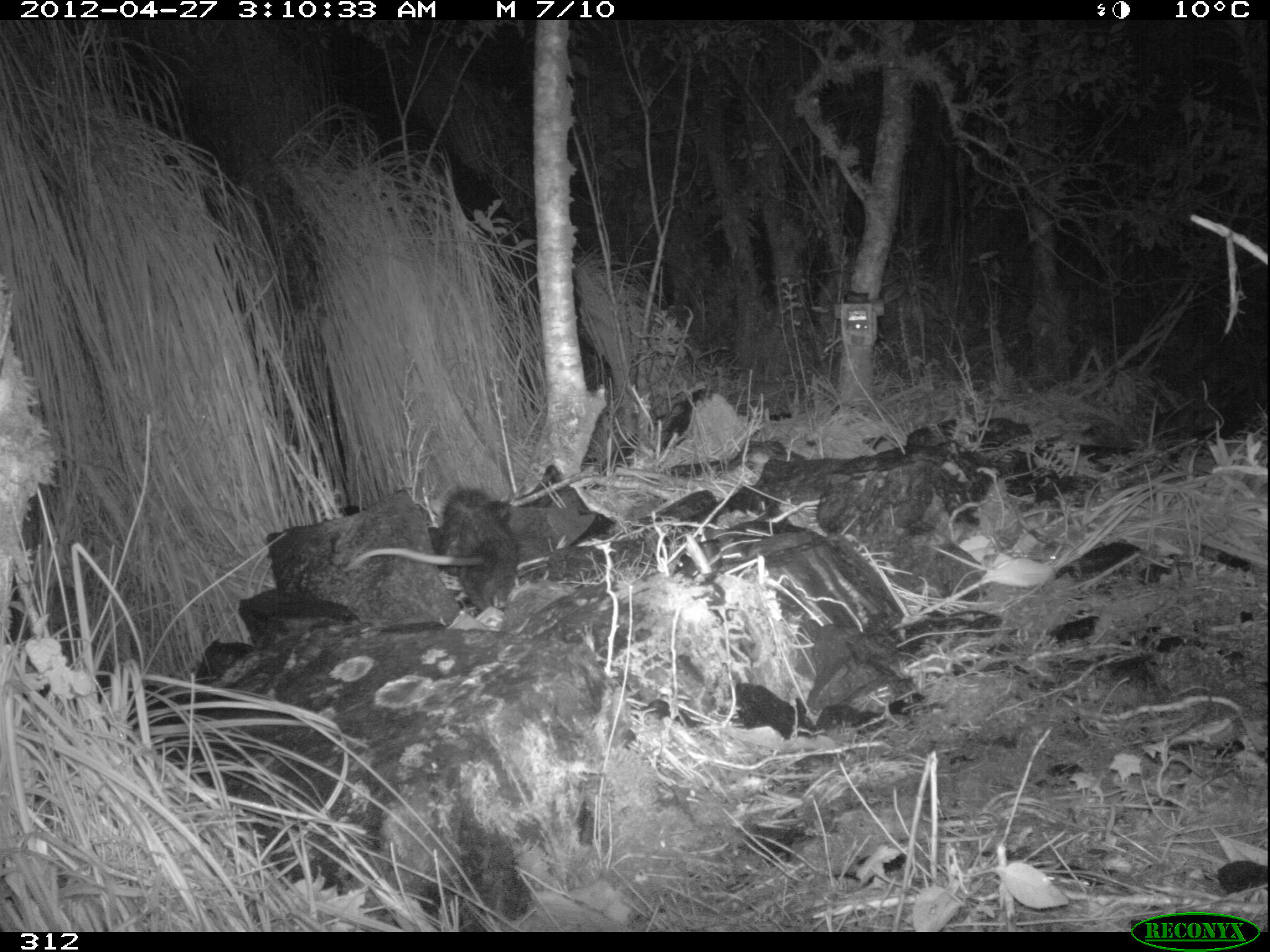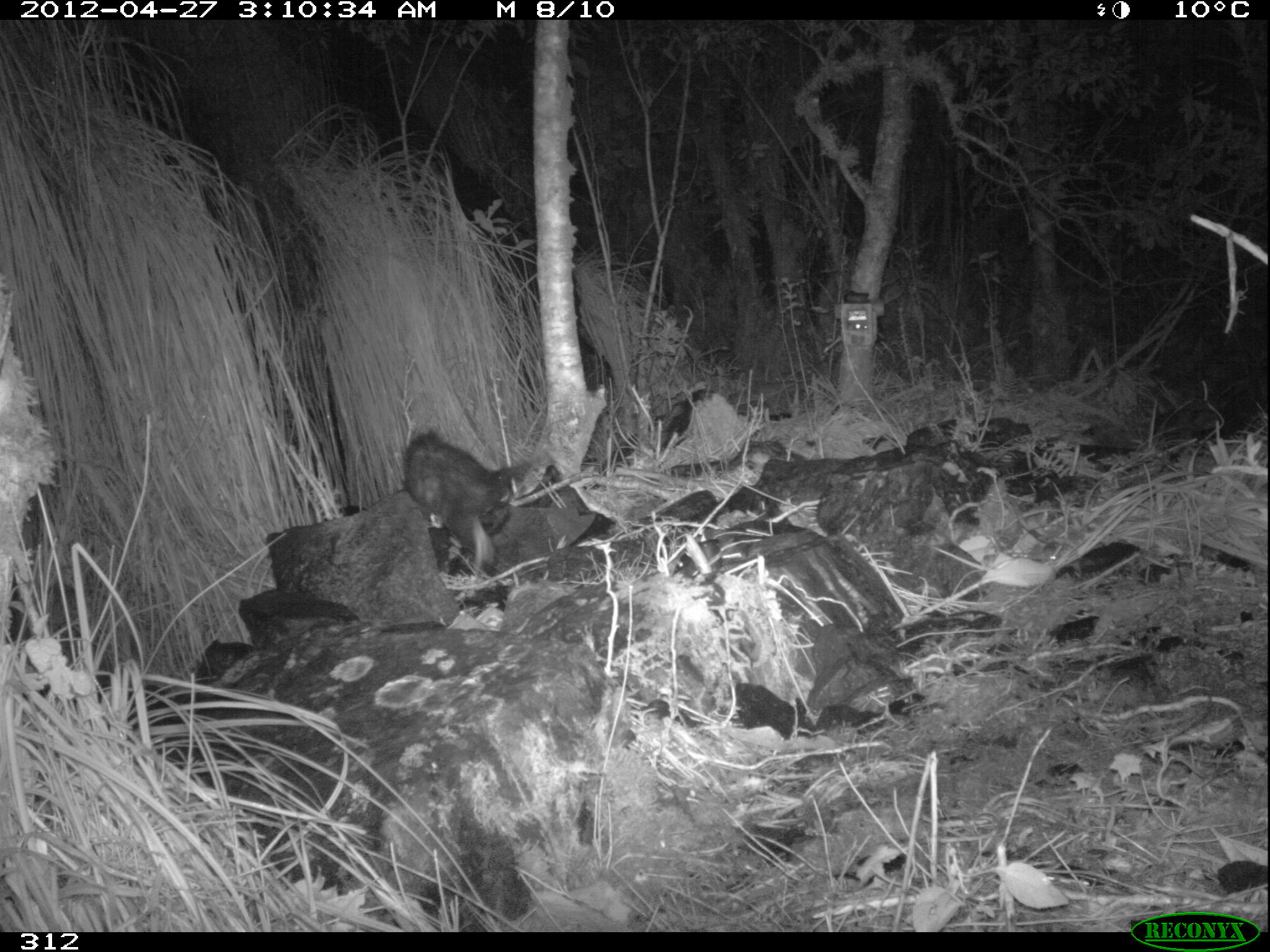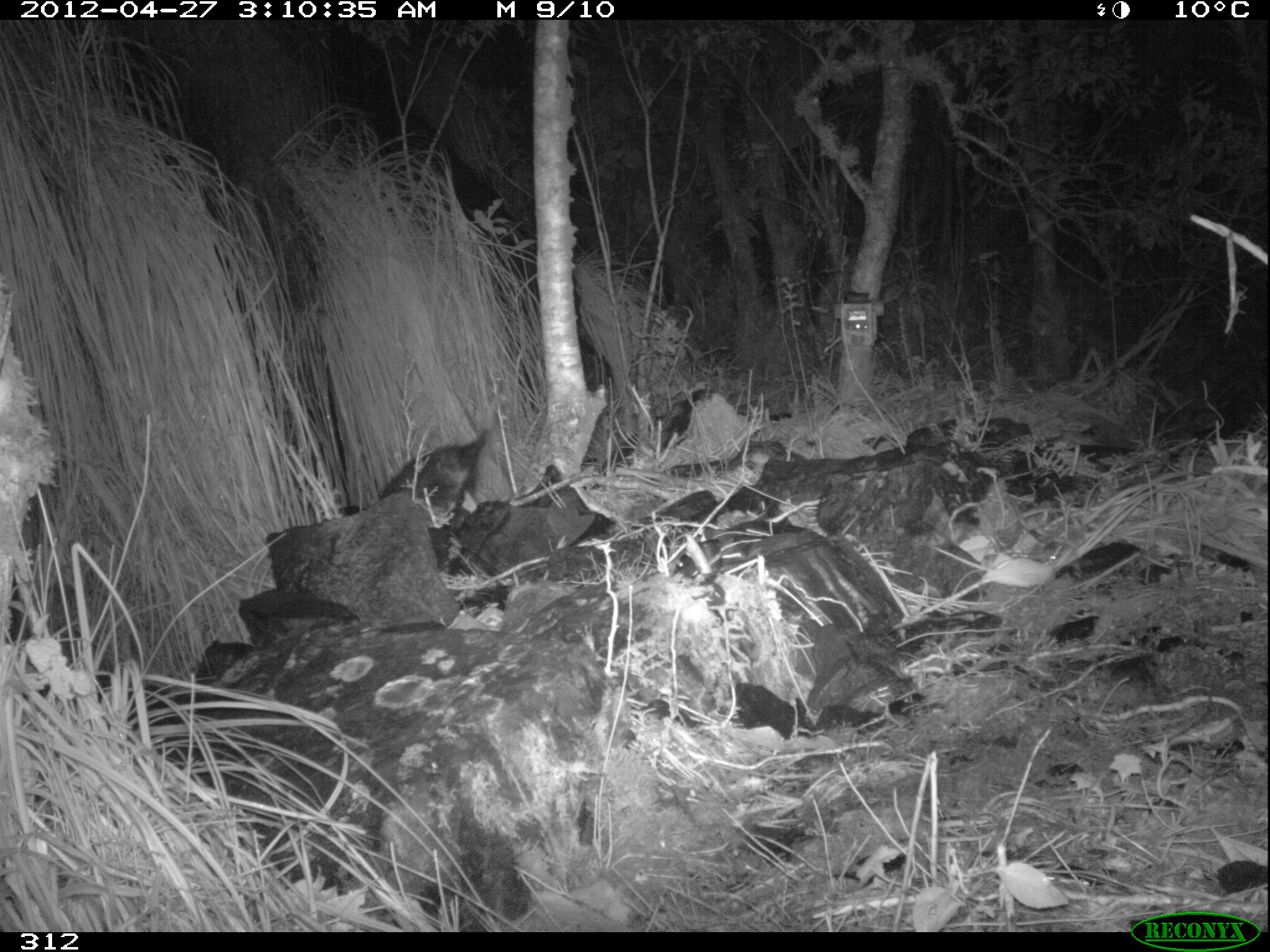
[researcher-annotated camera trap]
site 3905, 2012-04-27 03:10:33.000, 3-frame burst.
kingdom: Animalia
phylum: Chordata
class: Mammalia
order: Didelphimorphia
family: Didelphidae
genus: Didelphis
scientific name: Didelphis pernigra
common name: andean white-eared opossum